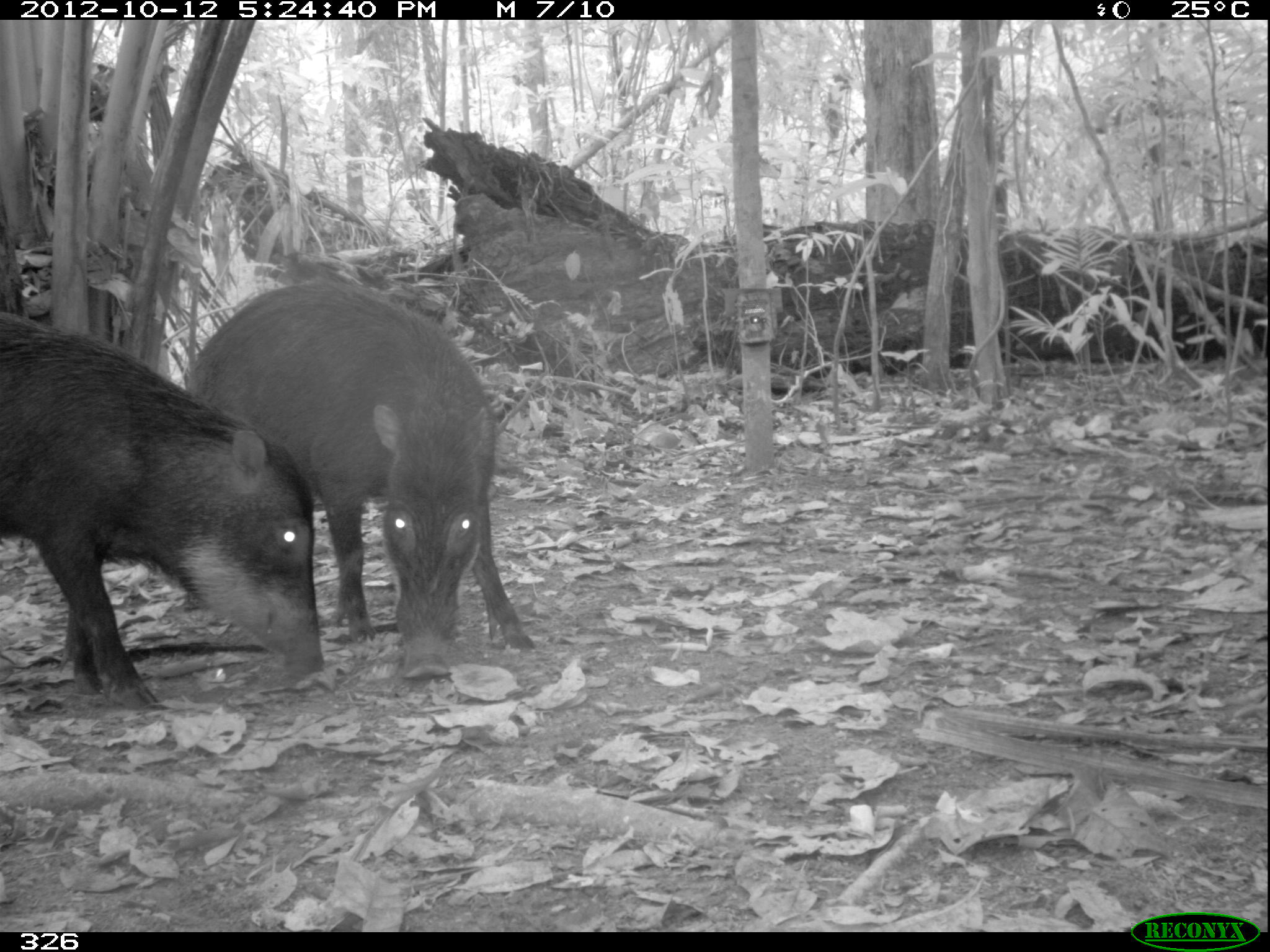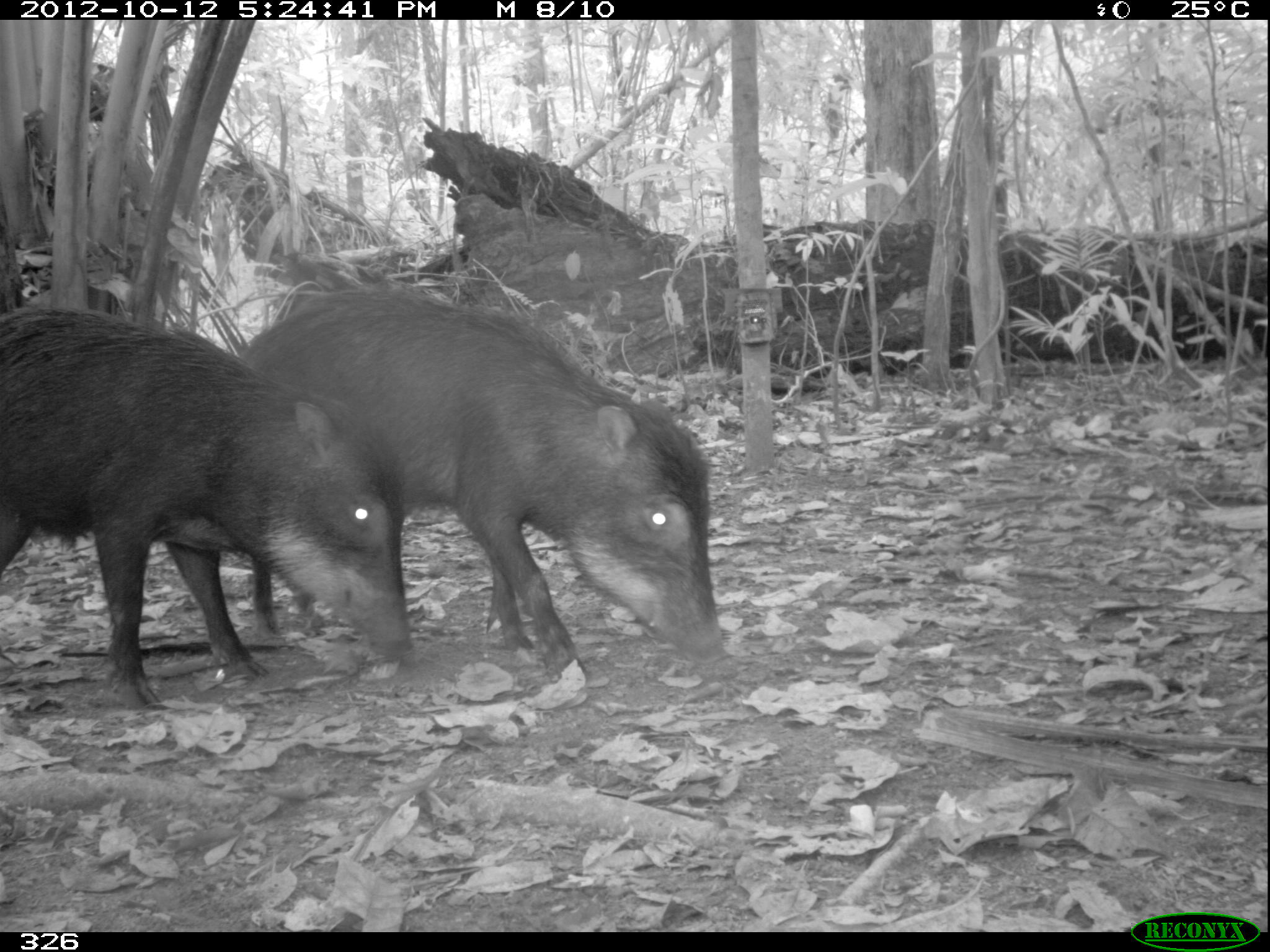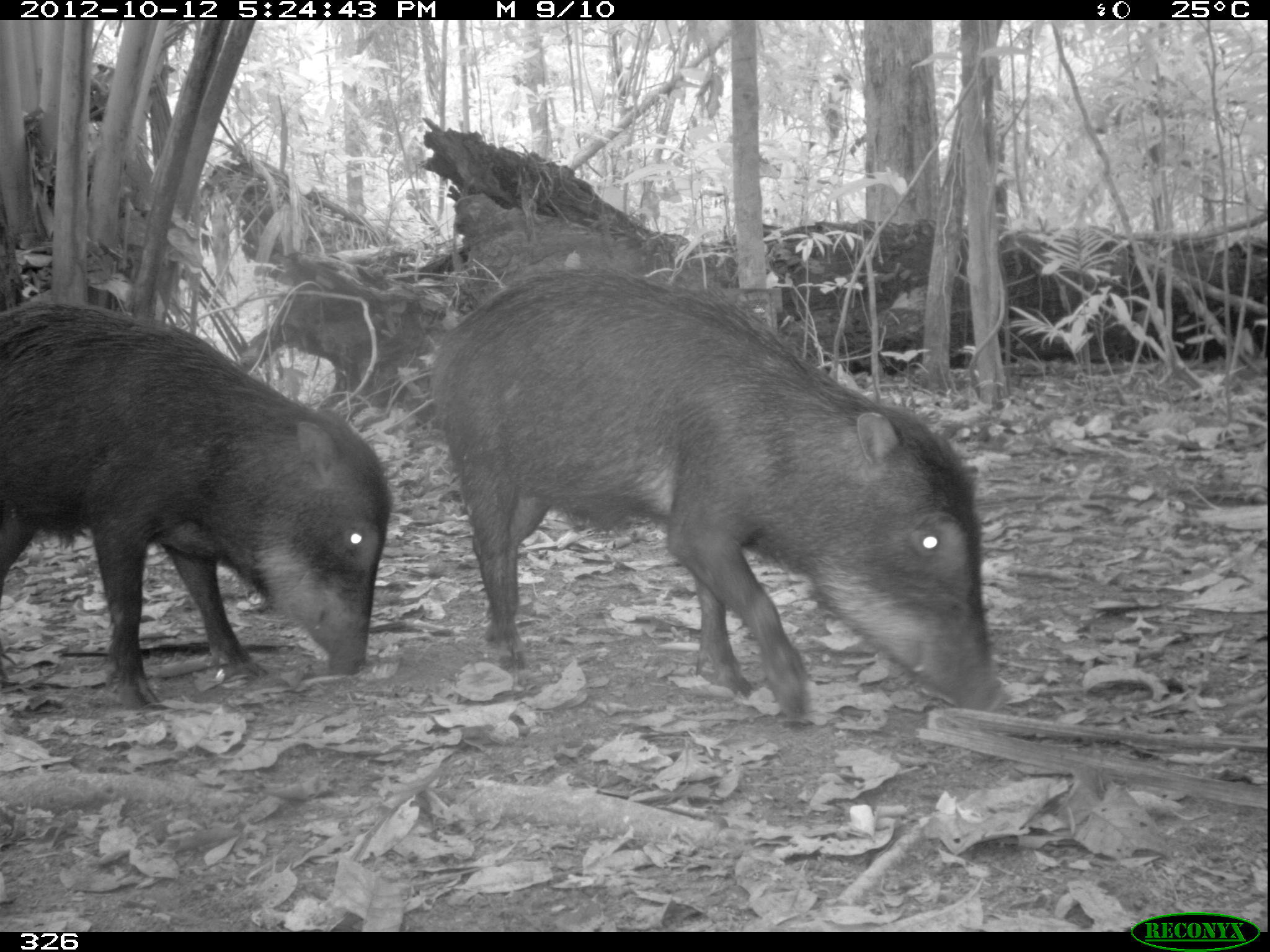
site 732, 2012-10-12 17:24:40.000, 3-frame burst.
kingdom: Animalia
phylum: Chordata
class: Mammalia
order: Artiodactyla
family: Tayassuidae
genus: Tayassu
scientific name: Tayassu pecari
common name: white-lipped peccary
Tayassu pecari (white-lipped peccary).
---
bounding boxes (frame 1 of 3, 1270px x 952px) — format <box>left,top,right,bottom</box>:
tayassu pecari: <box>183,274,535,681</box>; <box>0,305,326,711</box>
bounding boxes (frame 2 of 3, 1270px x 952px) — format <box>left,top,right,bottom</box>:
tayassu pecari: <box>235,283,732,687</box>; <box>0,300,414,717</box>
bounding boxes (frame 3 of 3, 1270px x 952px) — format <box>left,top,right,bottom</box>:
tayassu pecari: <box>423,260,1002,725</box>; <box>0,292,391,710</box>